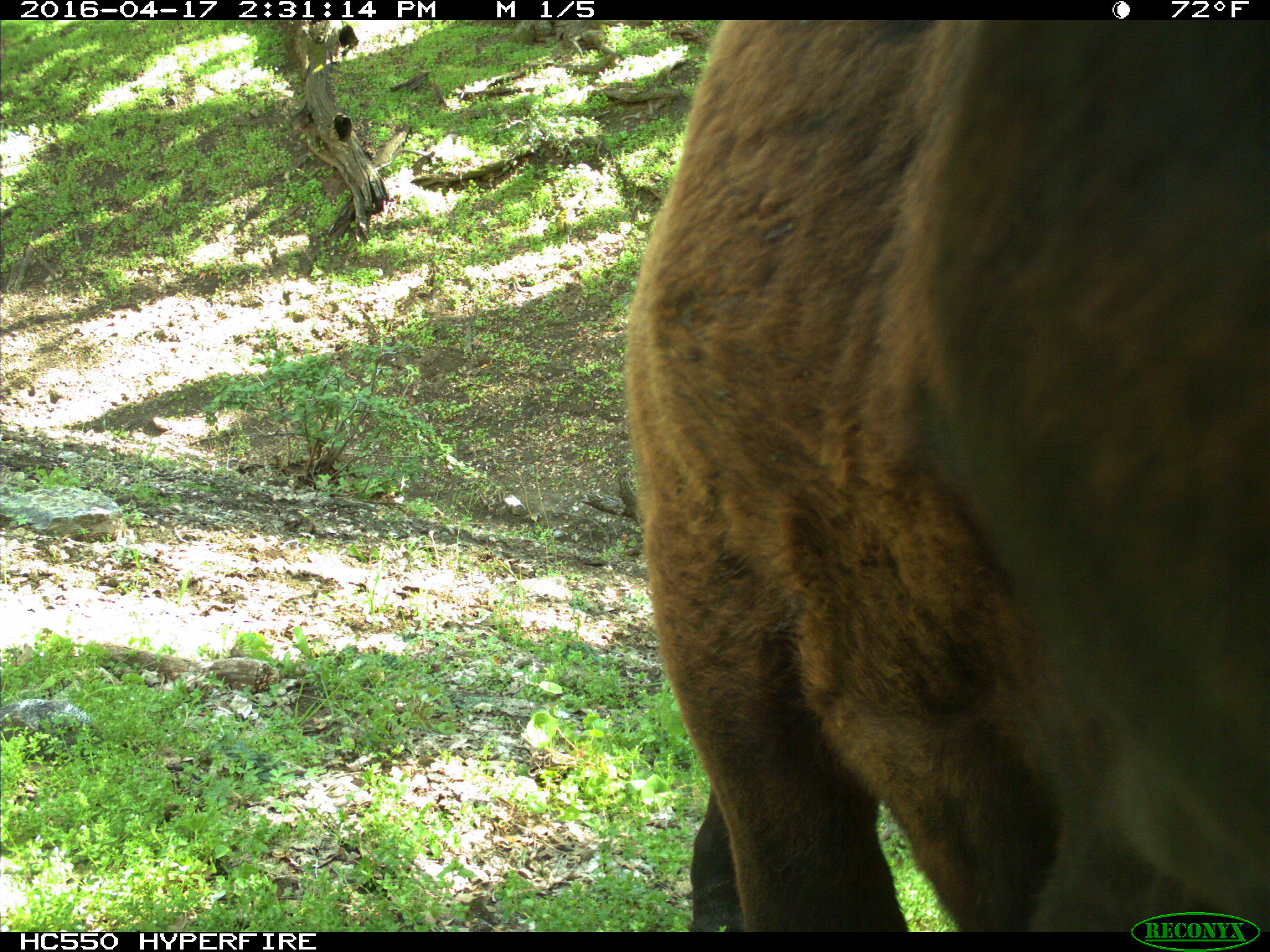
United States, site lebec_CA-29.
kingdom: Animalia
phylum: Chordata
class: Mammalia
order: Artiodactyla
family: Bovidae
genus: Bos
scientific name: Bos taurus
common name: domestic cow